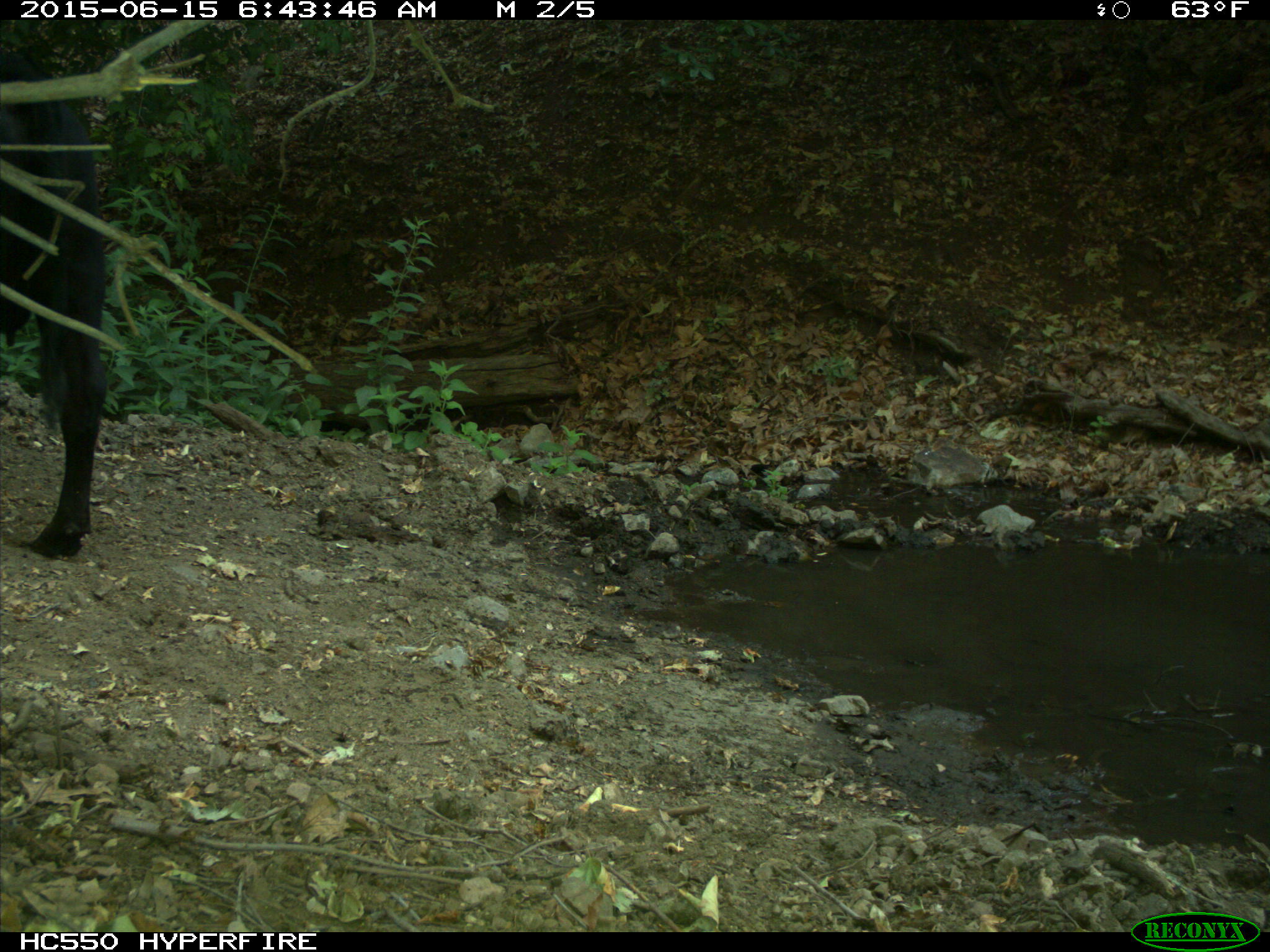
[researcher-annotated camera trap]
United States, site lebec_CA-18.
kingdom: Animalia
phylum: Chordata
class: Mammalia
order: Artiodactyla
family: Bovidae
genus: Bos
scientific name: Bos taurus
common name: domestic cow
Bos taurus (domestic cow).